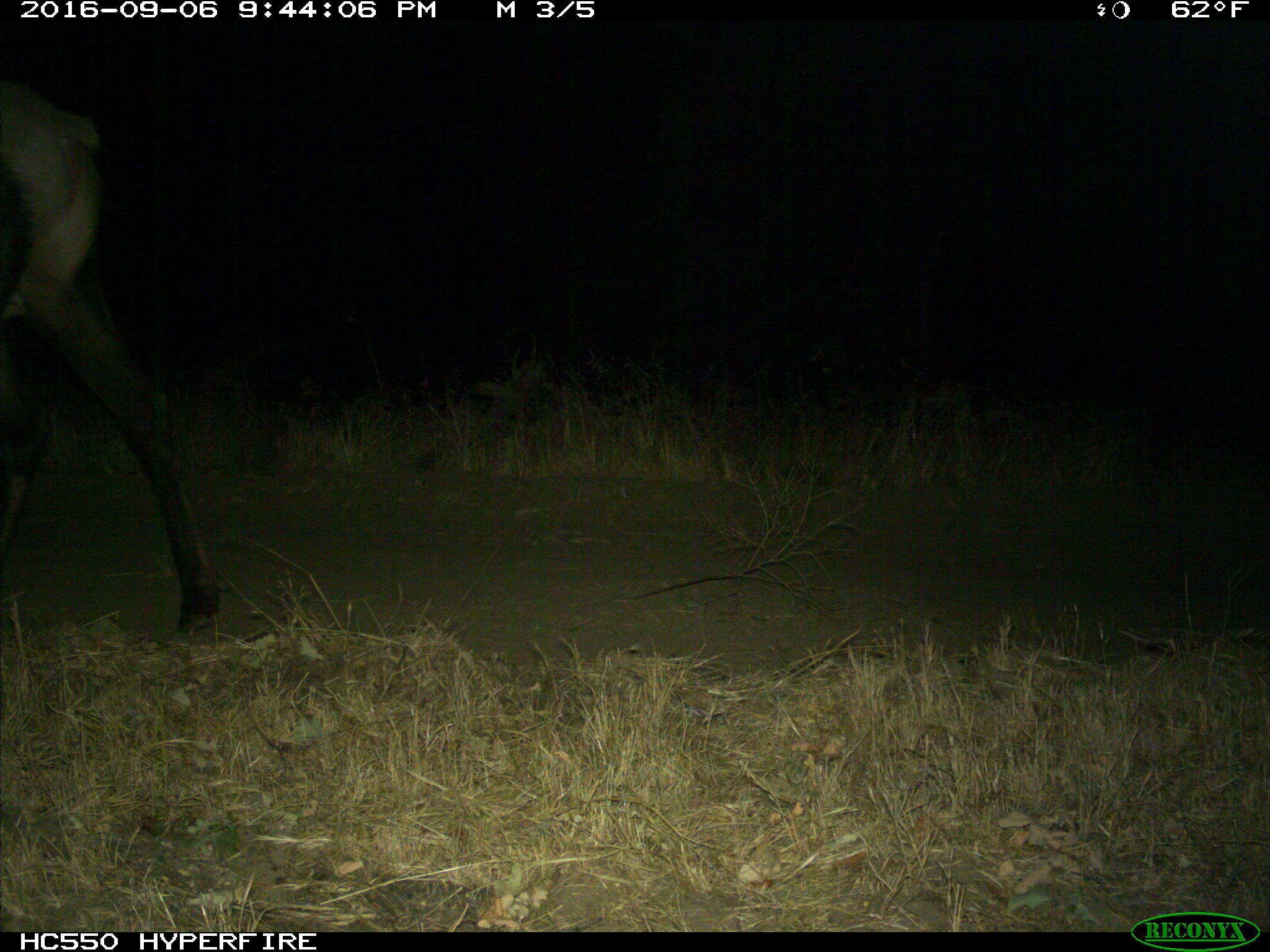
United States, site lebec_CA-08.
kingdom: Animalia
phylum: Chordata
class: Mammalia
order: Artiodactyla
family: Cervidae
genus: Cervus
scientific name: Cervus canadensis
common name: elk